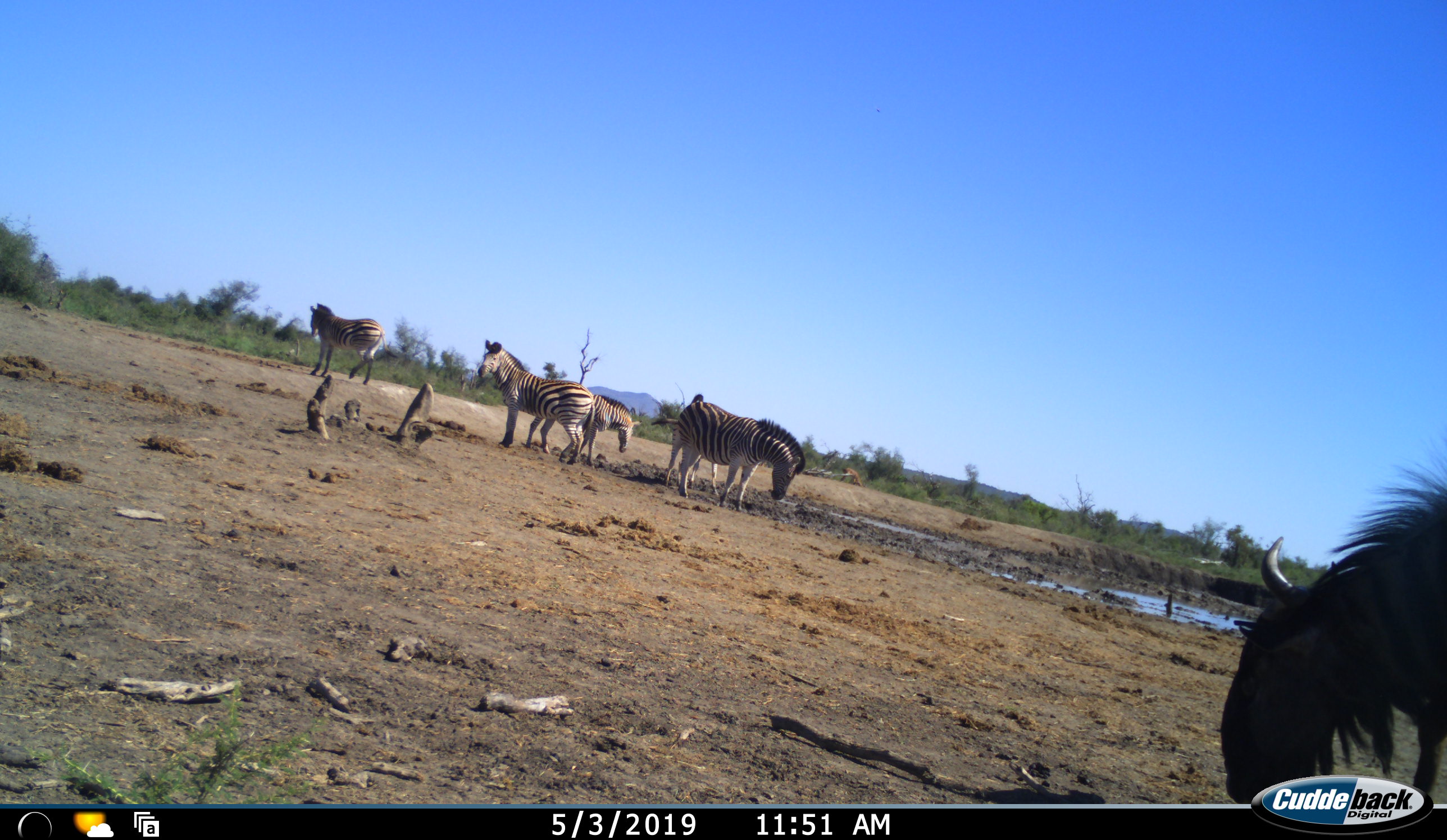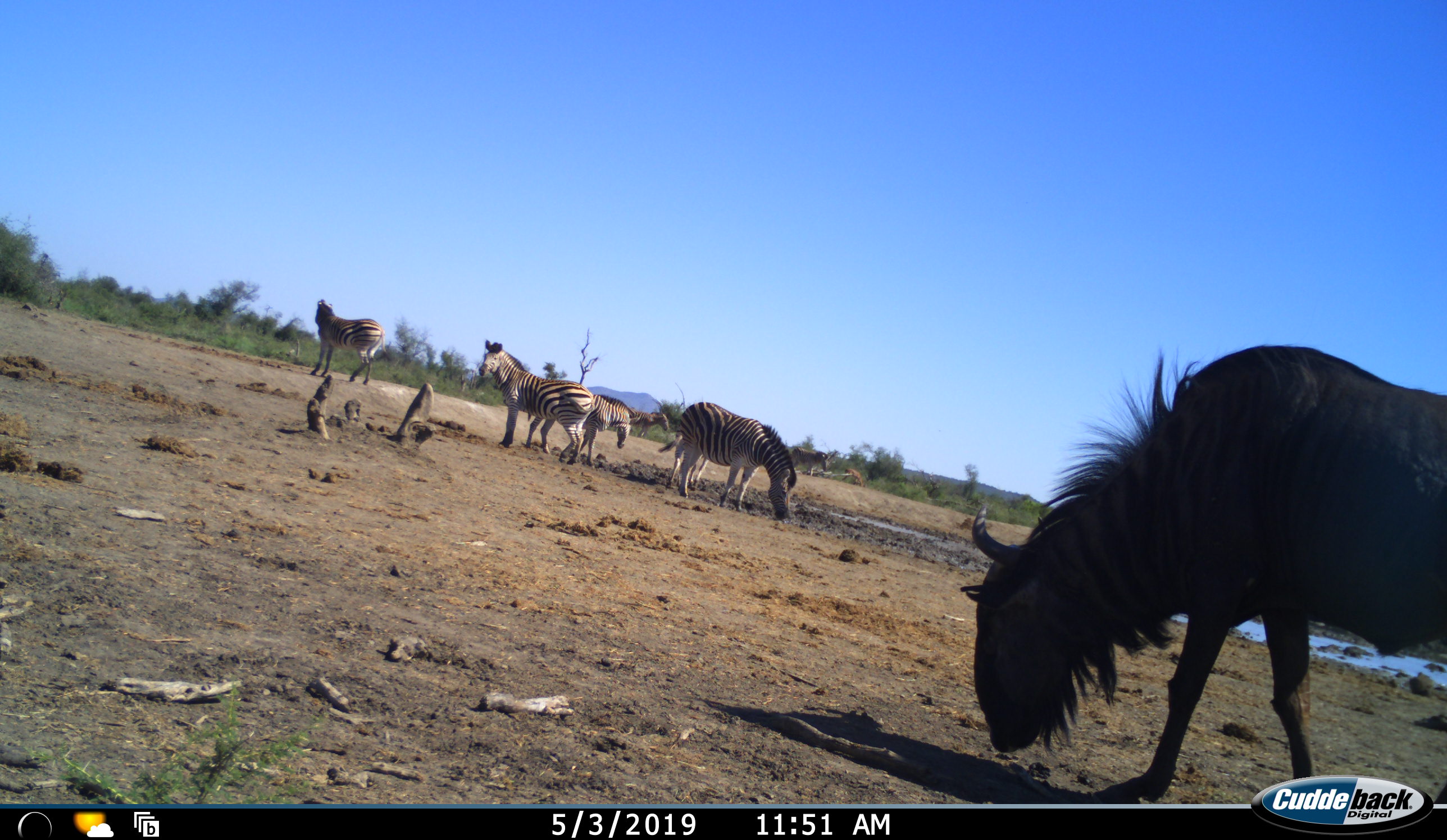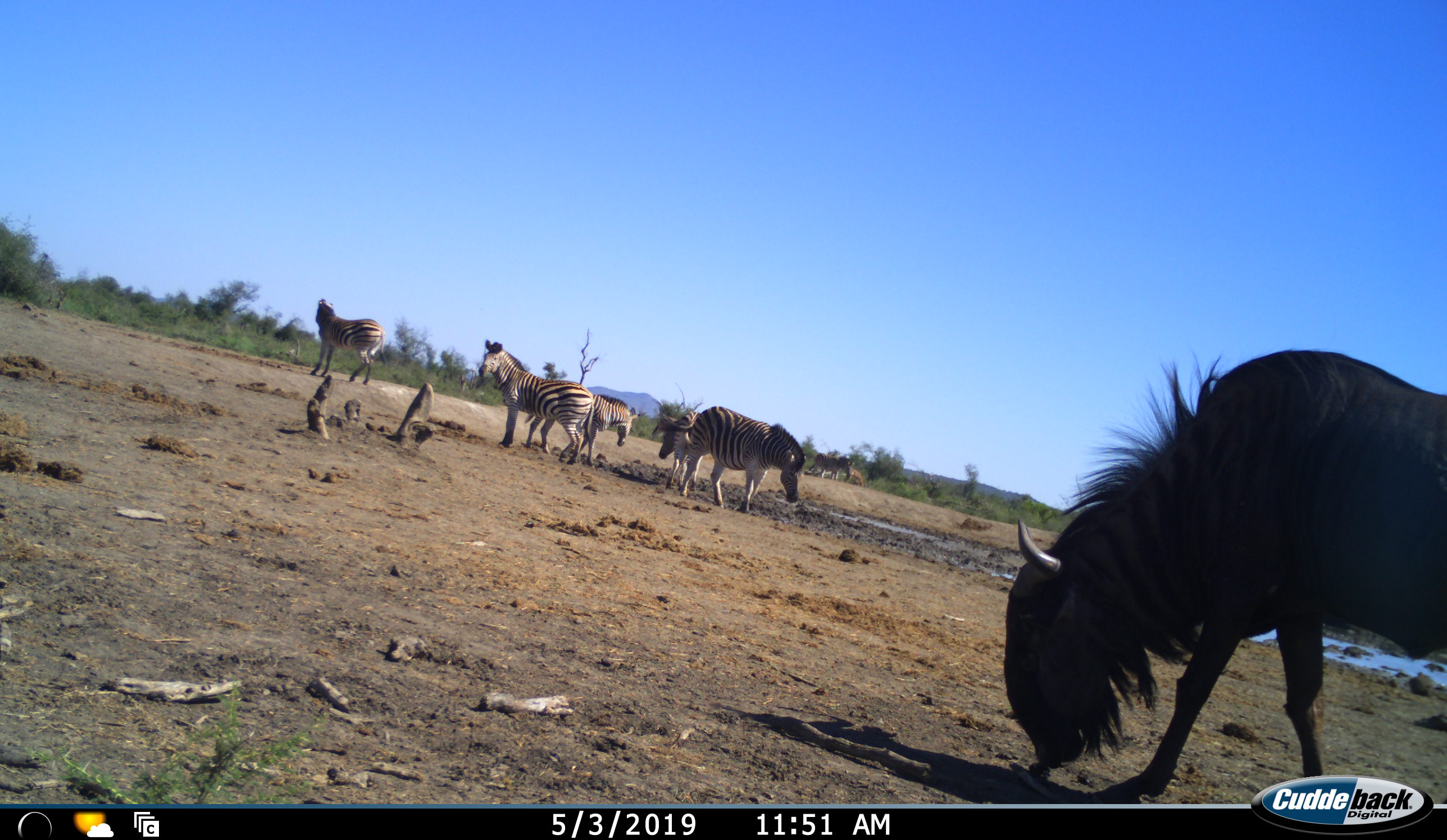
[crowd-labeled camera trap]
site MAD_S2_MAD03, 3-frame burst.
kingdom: Animalia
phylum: Chordata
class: Mammalia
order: Artiodactyla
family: Bovidae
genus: Connochaetes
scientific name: Connochaetes taurinus taurinus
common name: blue wildebeest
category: wildebeestblue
Wildebeestblue (blue wildebeest) (Connochaetes taurinus taurinus), count 1. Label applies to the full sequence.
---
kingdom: Animalia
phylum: Chordata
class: Mammalia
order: Perissodactyla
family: Equidae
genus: Equus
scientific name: Equus quagga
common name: plains zebra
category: zebraplains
Zebraplains (plains zebra) (Equus quagga), count 6. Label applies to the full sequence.